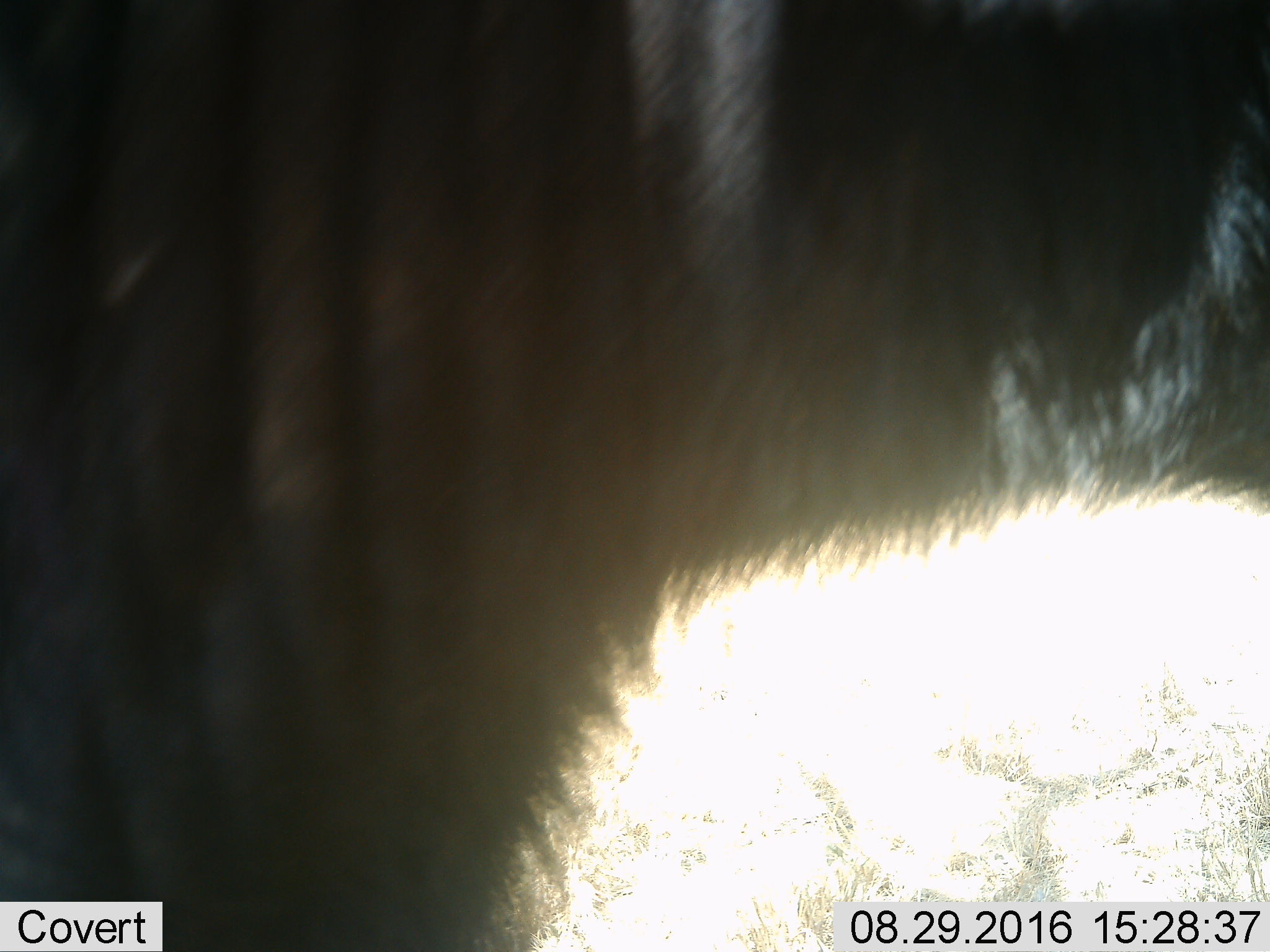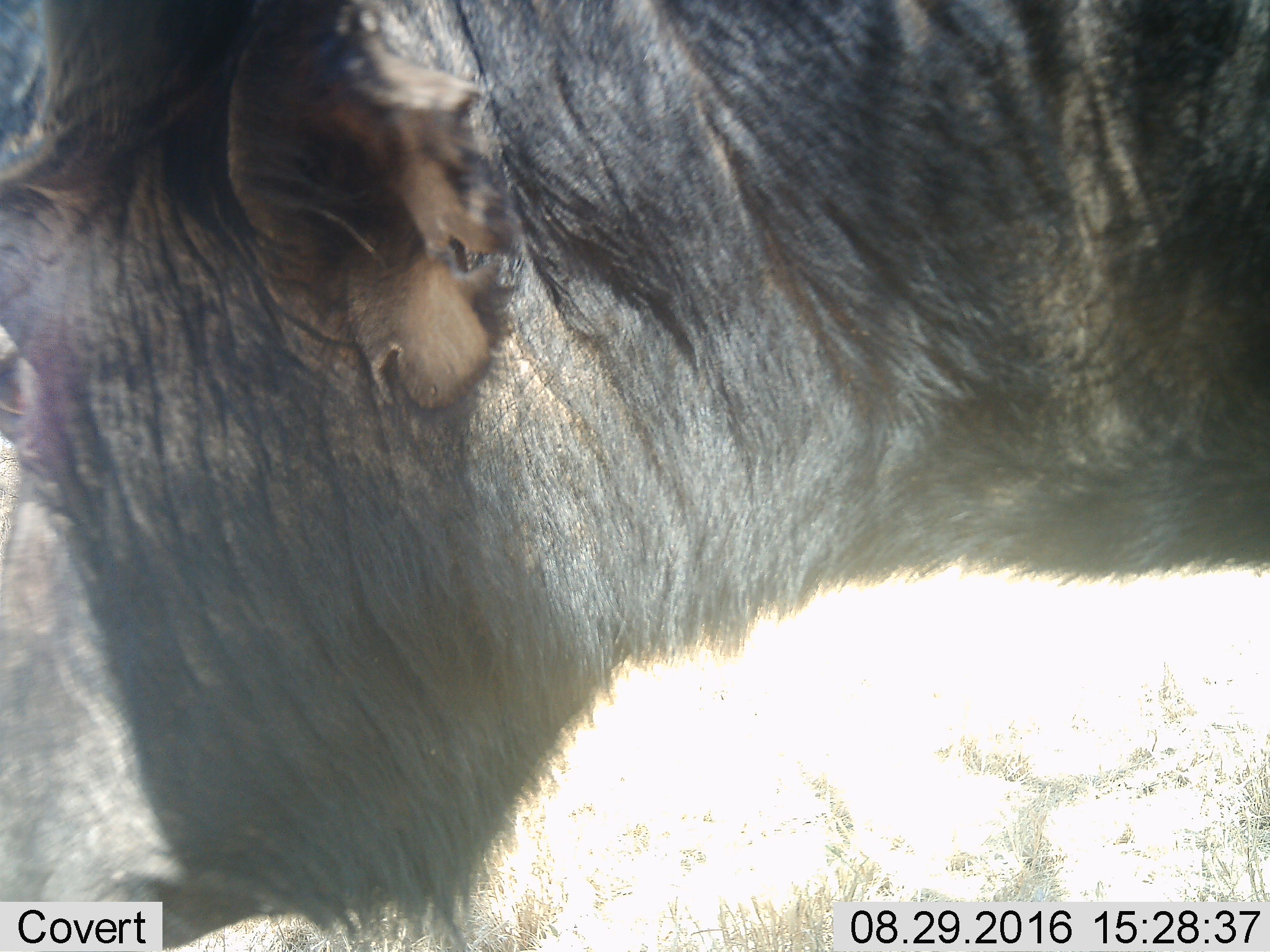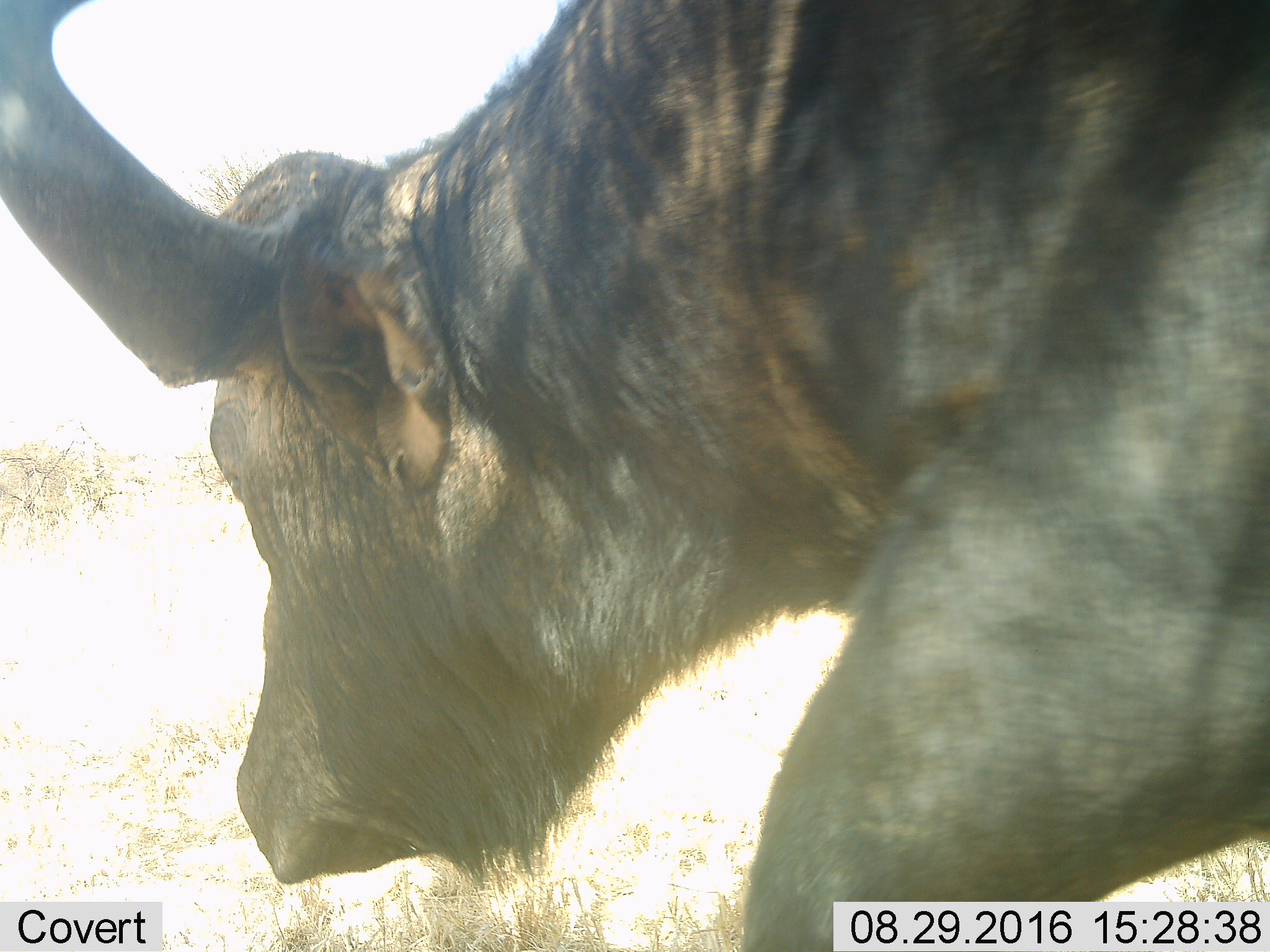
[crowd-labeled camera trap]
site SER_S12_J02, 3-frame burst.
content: unidentified animal